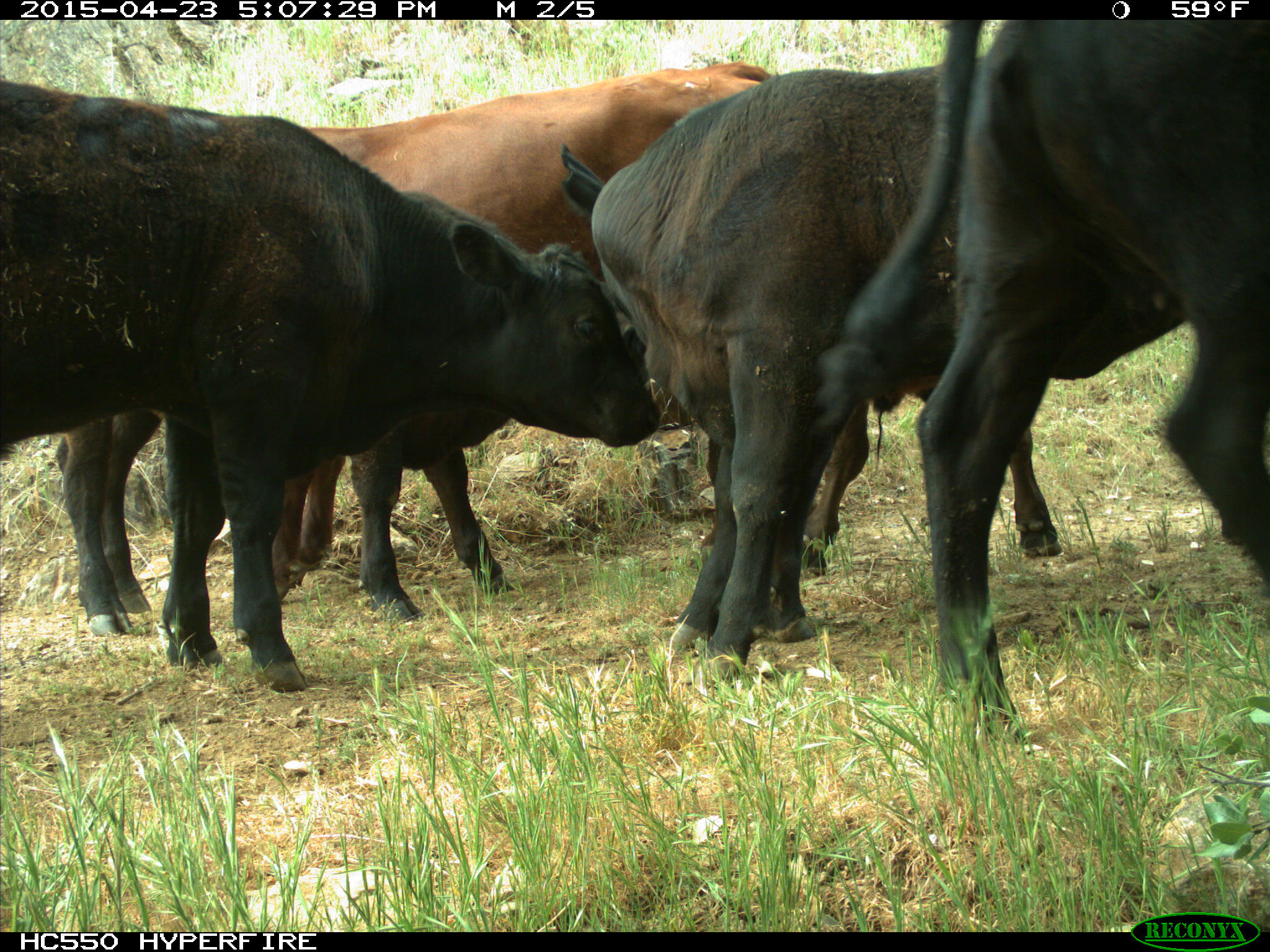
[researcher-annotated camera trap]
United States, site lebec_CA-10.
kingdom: Animalia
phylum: Chordata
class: Mammalia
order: Artiodactyla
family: Bovidae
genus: Bos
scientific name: Bos taurus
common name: domestic cow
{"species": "Bos taurus (domestic cow)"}